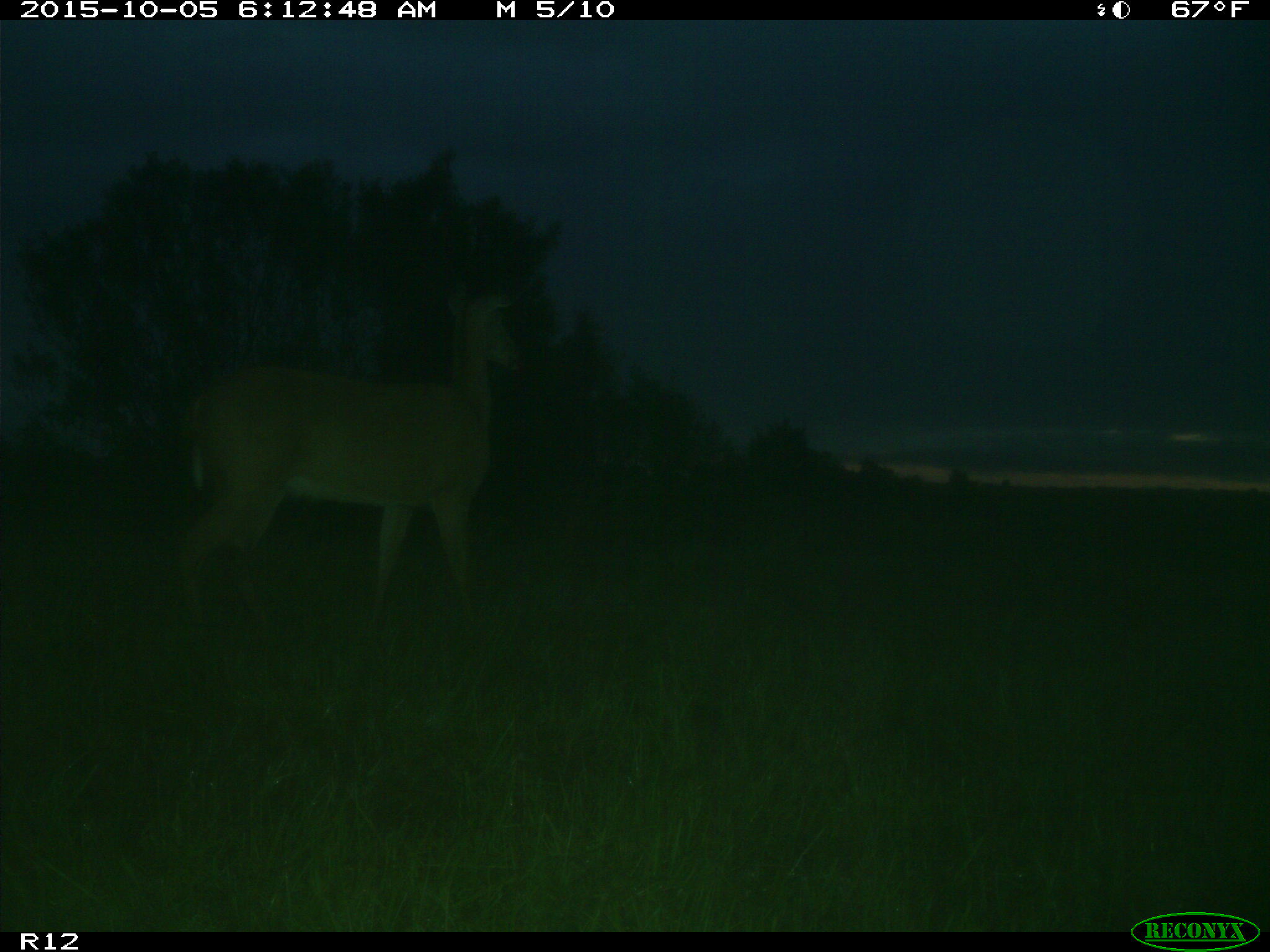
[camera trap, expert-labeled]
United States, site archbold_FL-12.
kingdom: Animalia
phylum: Chordata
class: Mammalia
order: Artiodactyla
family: Cervidae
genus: Odocoileus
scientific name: Odocoileus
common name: deer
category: unidentified deer